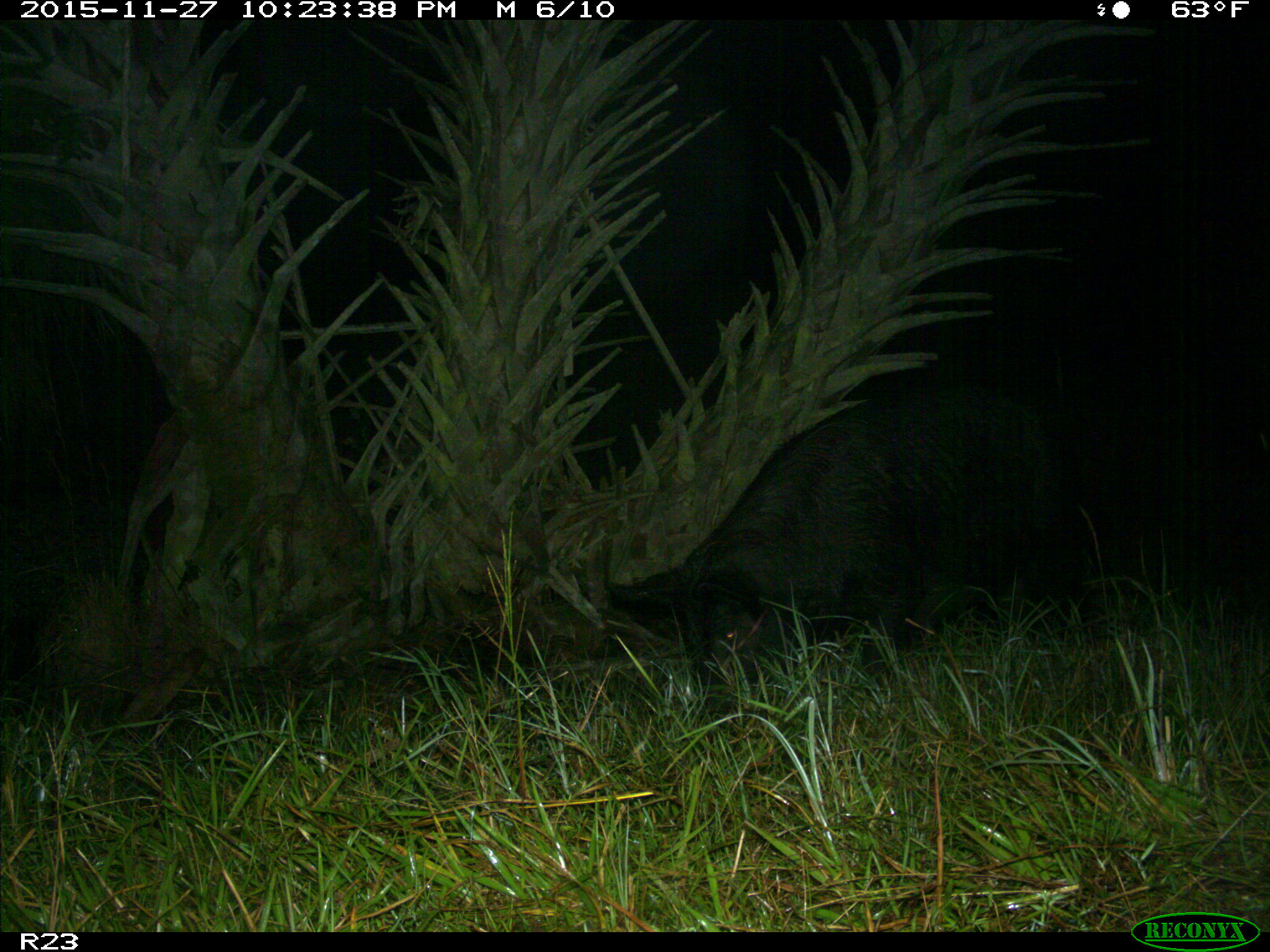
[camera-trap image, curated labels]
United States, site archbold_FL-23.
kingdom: Animalia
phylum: Chordata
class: Mammalia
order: Artiodactyla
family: Suidae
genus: Sus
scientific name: Sus scrofa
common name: wild boar